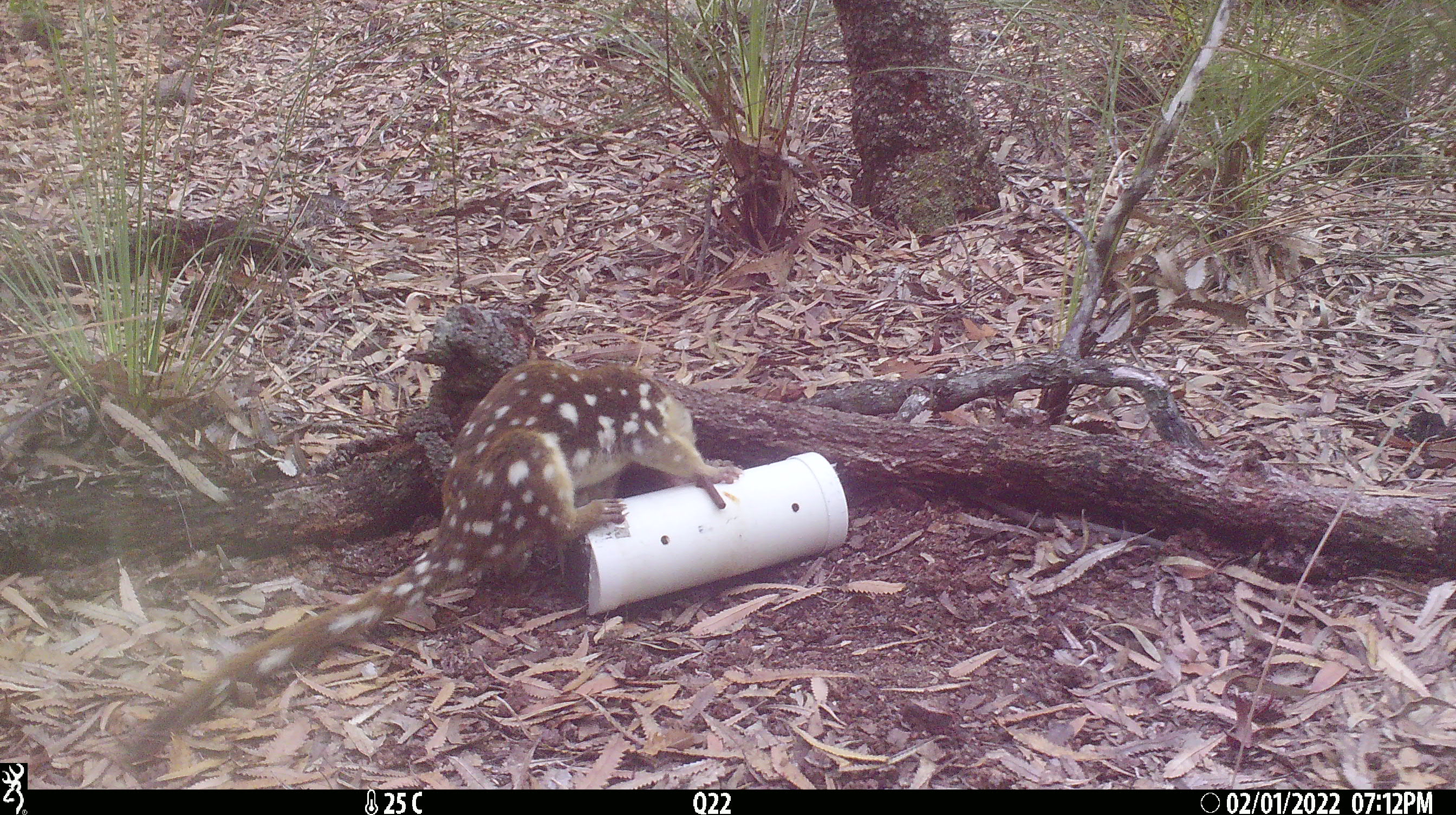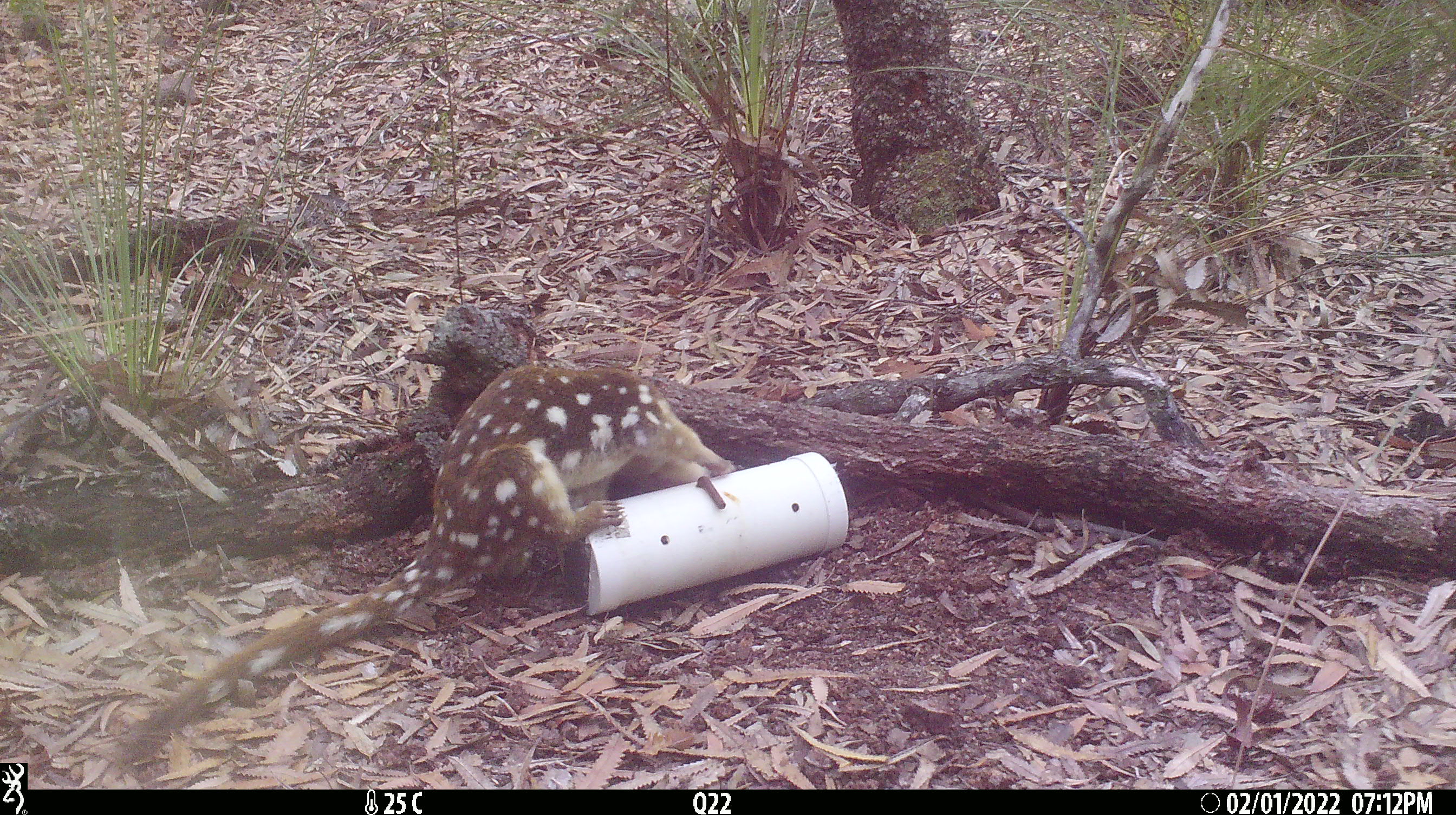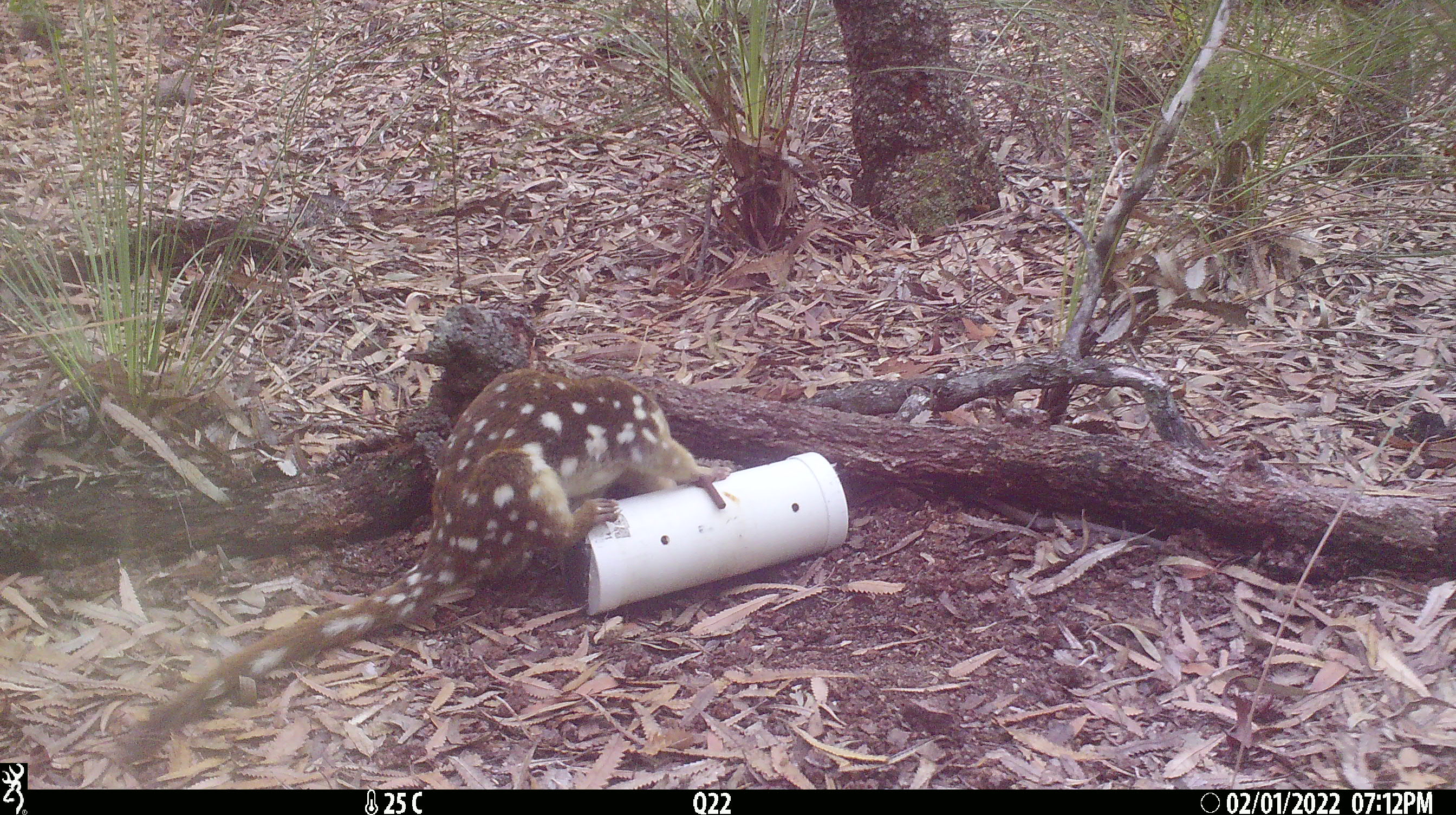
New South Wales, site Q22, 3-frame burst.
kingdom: Animalia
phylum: Chordata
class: Mammalia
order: Dasyuromorphia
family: Dasyuridae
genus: Dasyurus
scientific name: Dasyurus maculatus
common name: spotted-tailed quoll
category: quoll